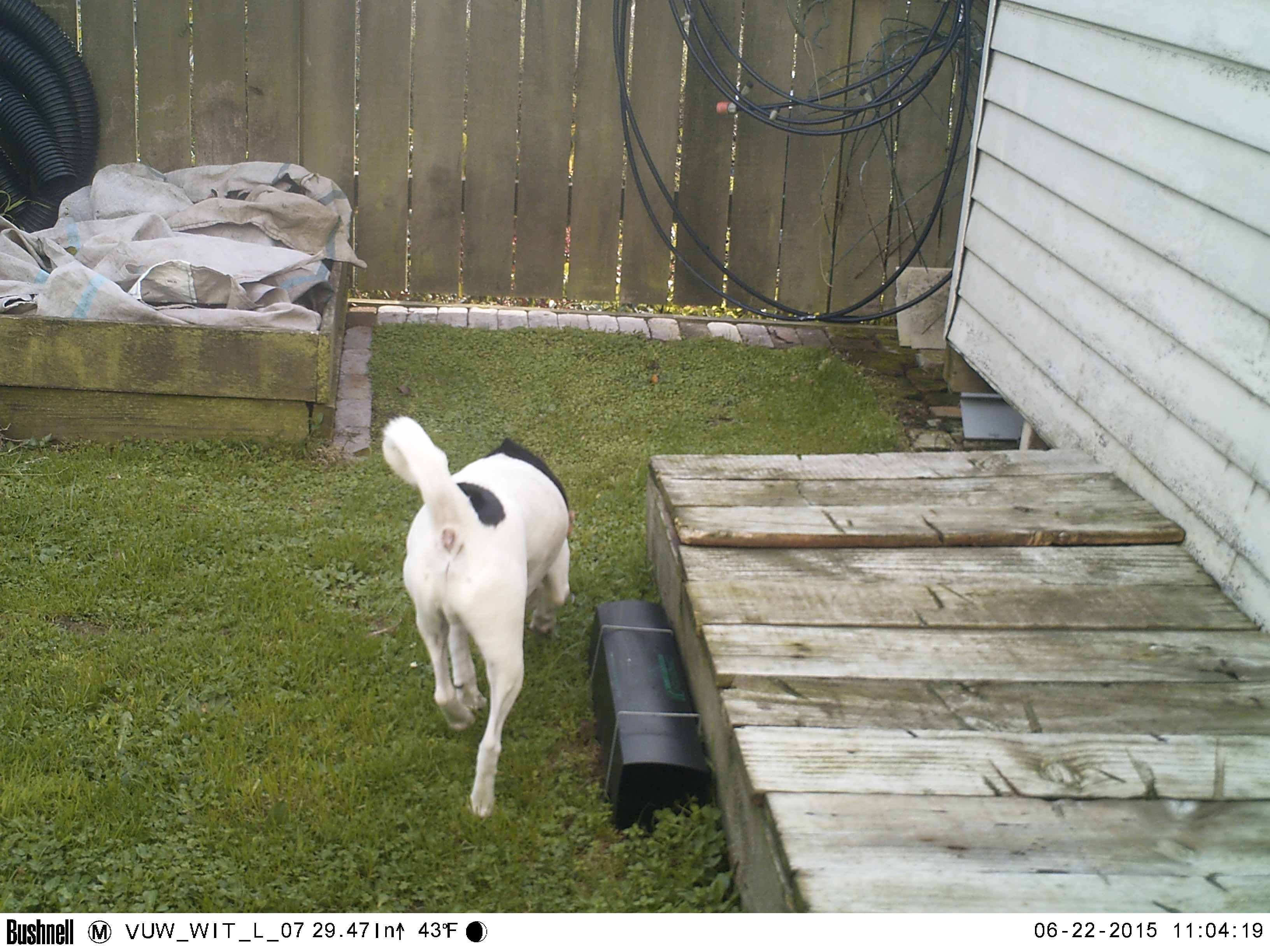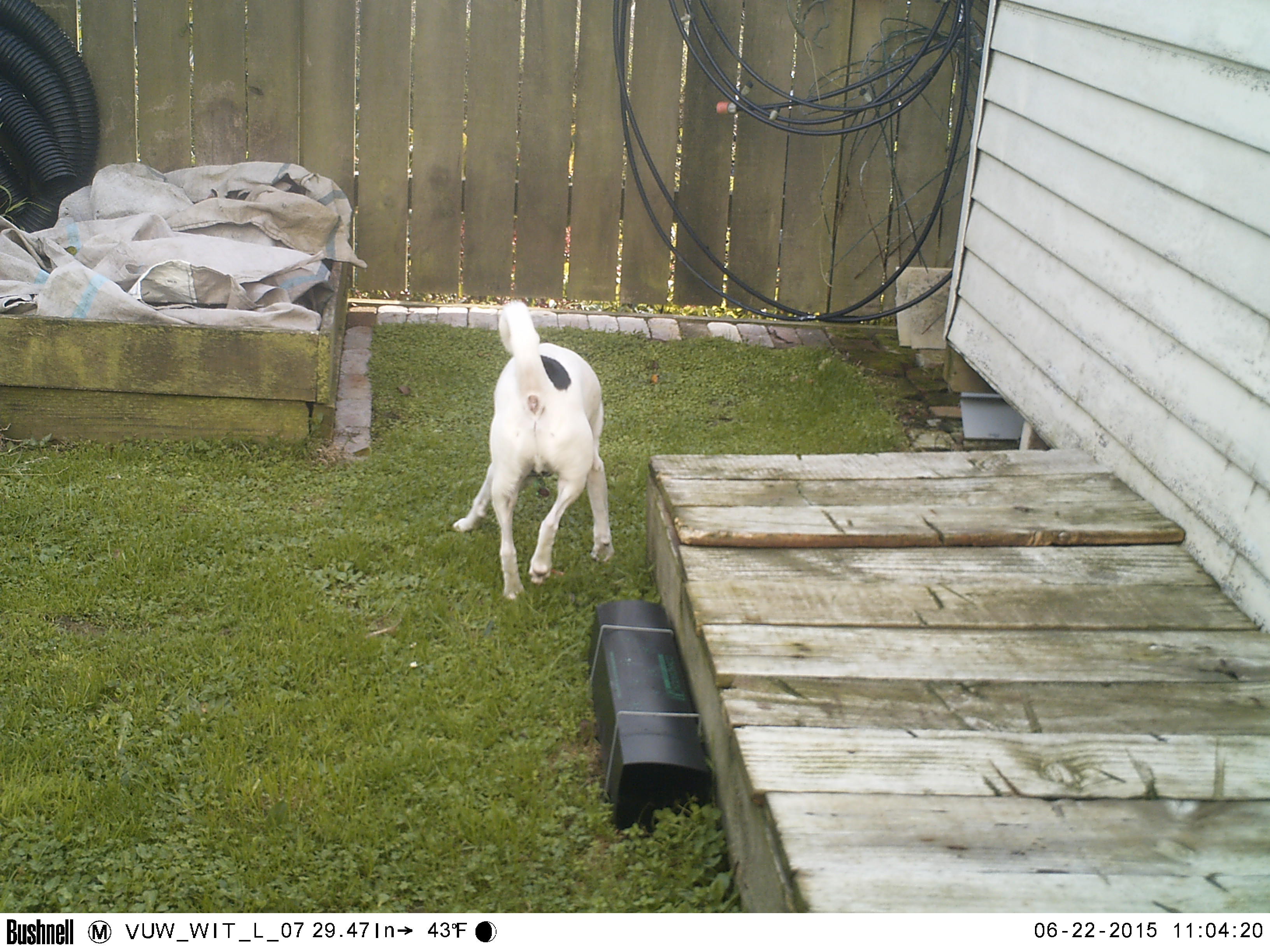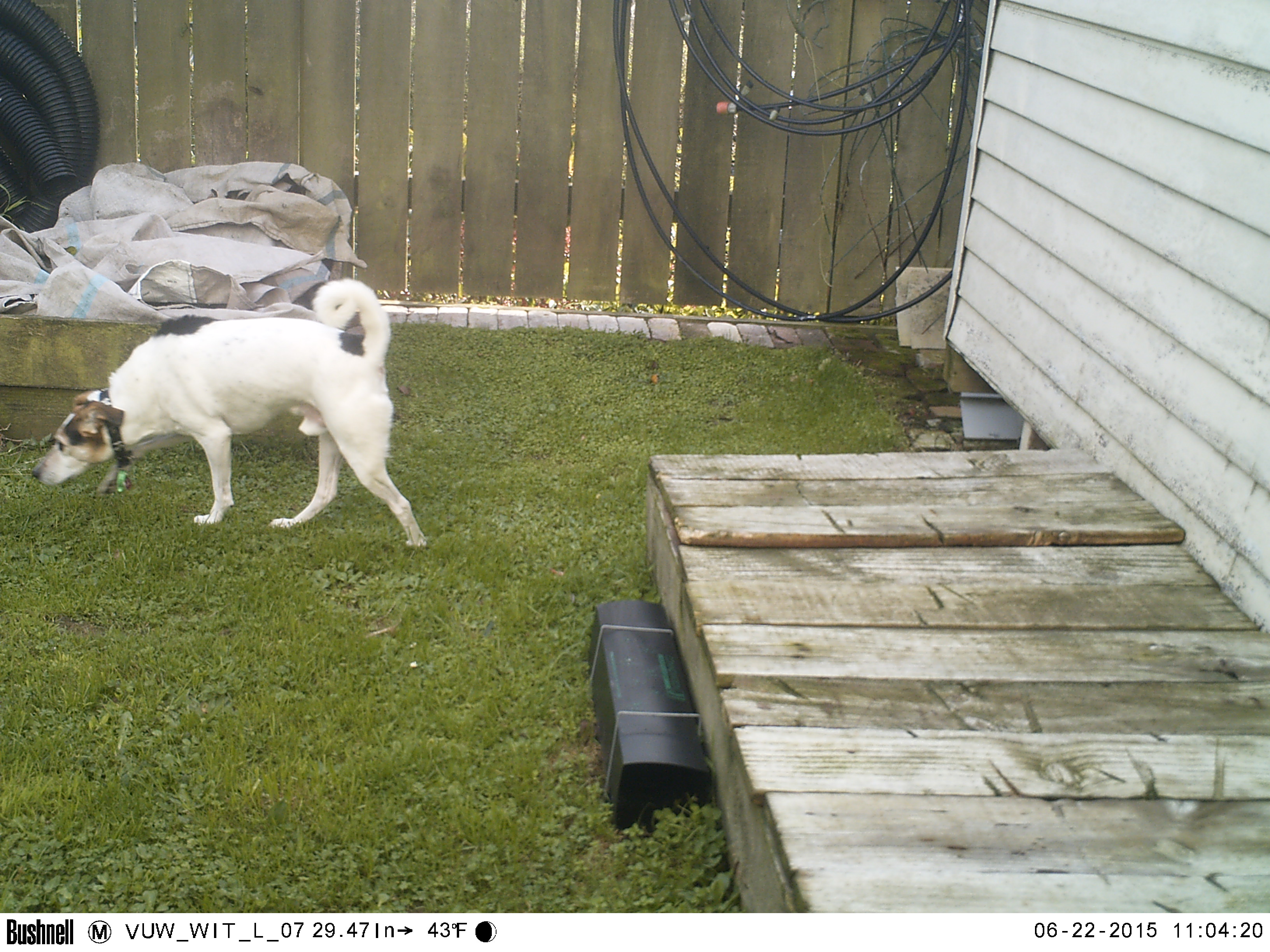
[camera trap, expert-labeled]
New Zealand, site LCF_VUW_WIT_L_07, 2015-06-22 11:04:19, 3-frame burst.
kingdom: Animalia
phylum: Chordata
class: Mammalia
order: Carnivora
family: Canidae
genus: Canis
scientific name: Canis familiaris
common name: domestic dog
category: dog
Dog (domestic dog) (Canis familiaris).